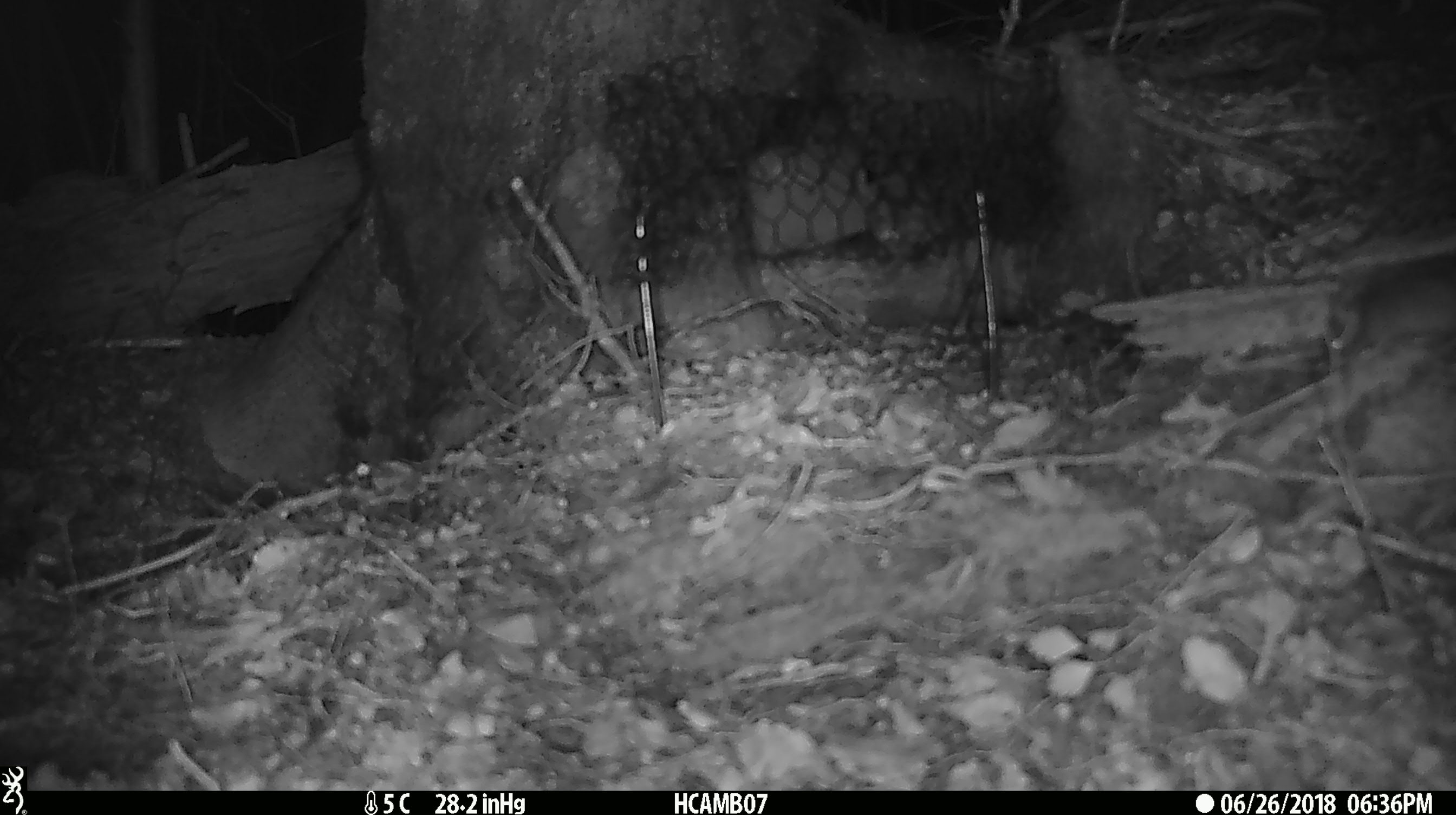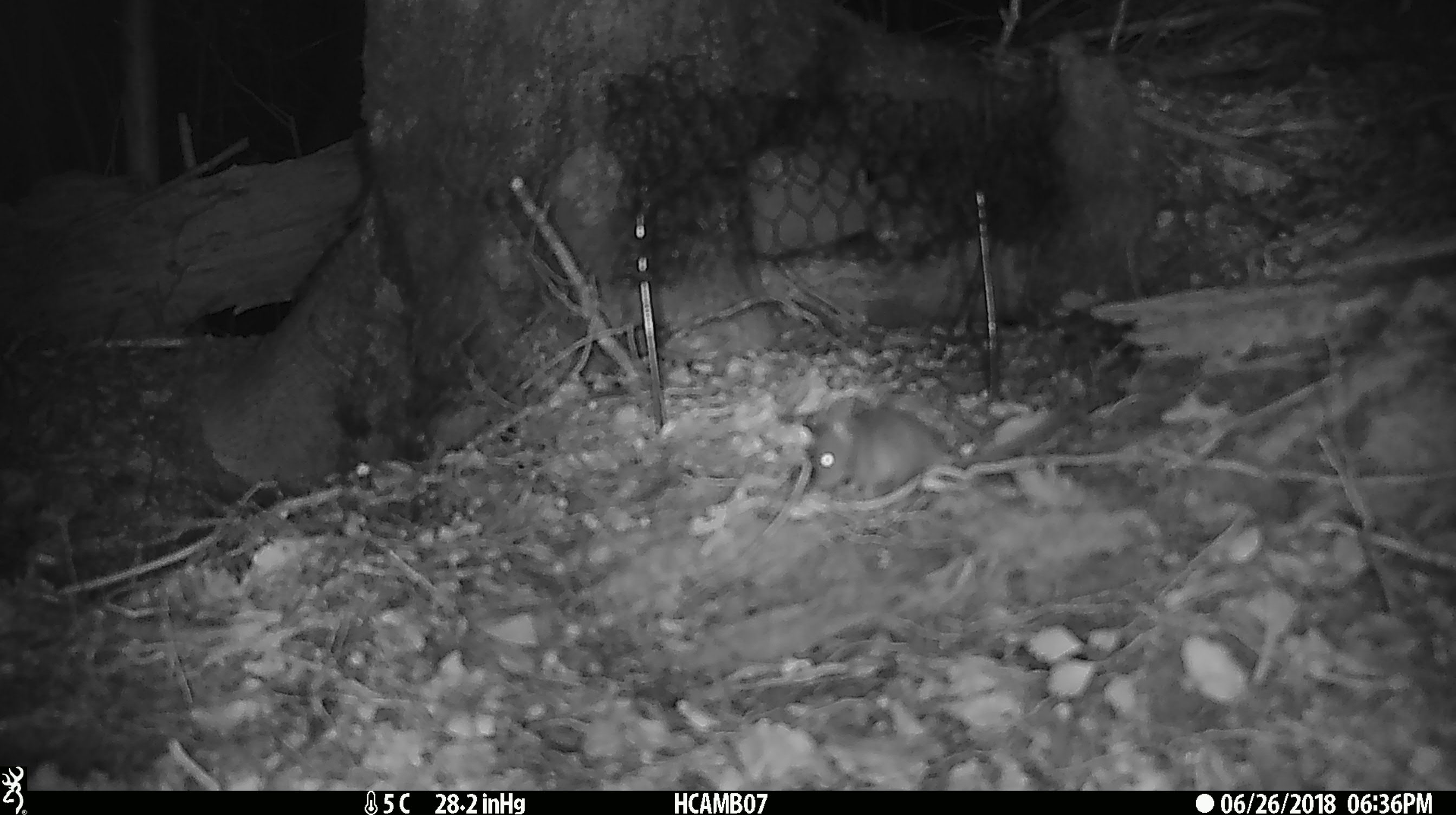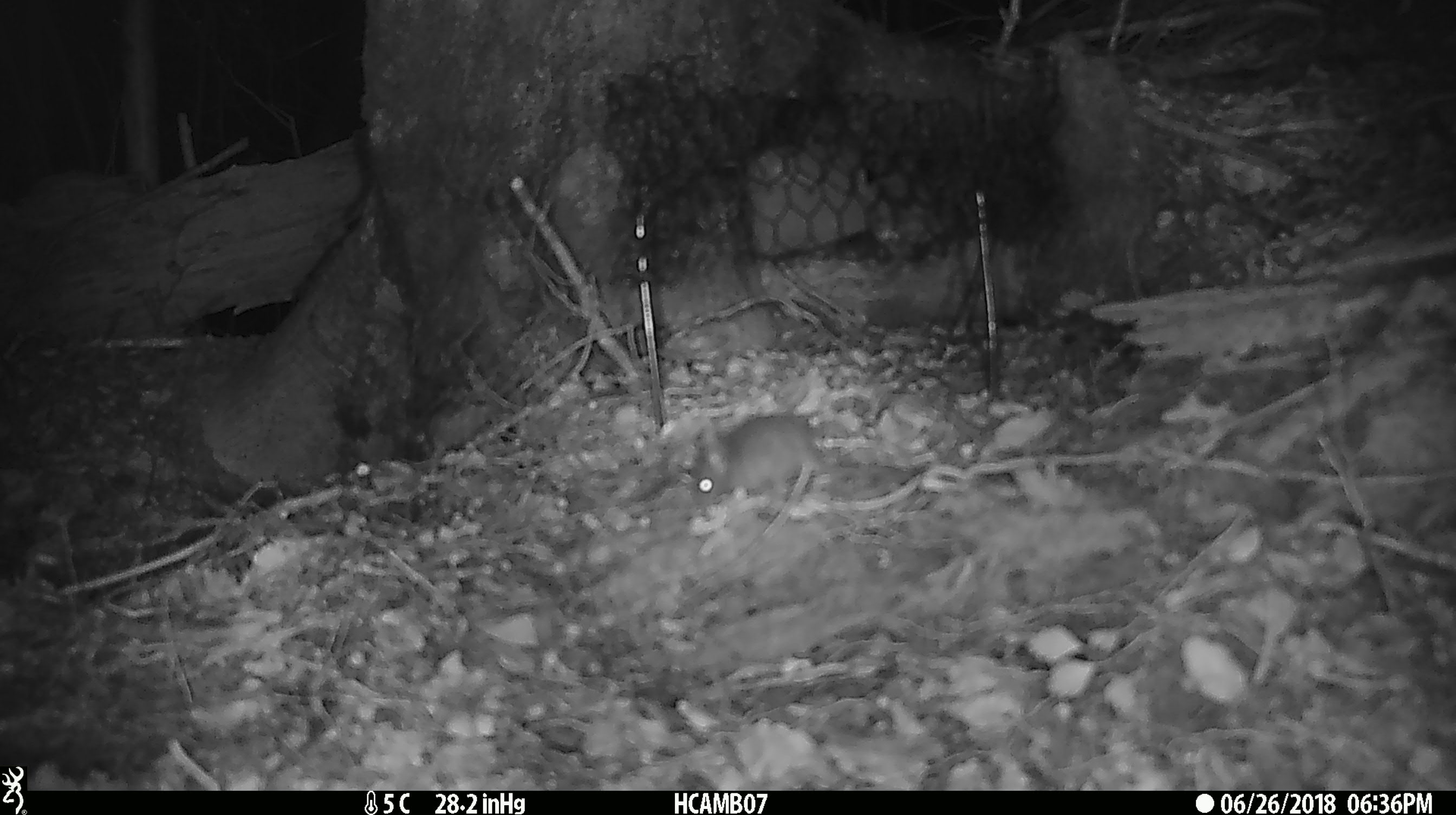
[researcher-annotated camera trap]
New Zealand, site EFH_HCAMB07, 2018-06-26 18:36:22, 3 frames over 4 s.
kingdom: Animalia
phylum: Chordata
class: Mammalia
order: Rodentia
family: Muridae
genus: Mus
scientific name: Mus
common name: mouse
Mouse (Mus).